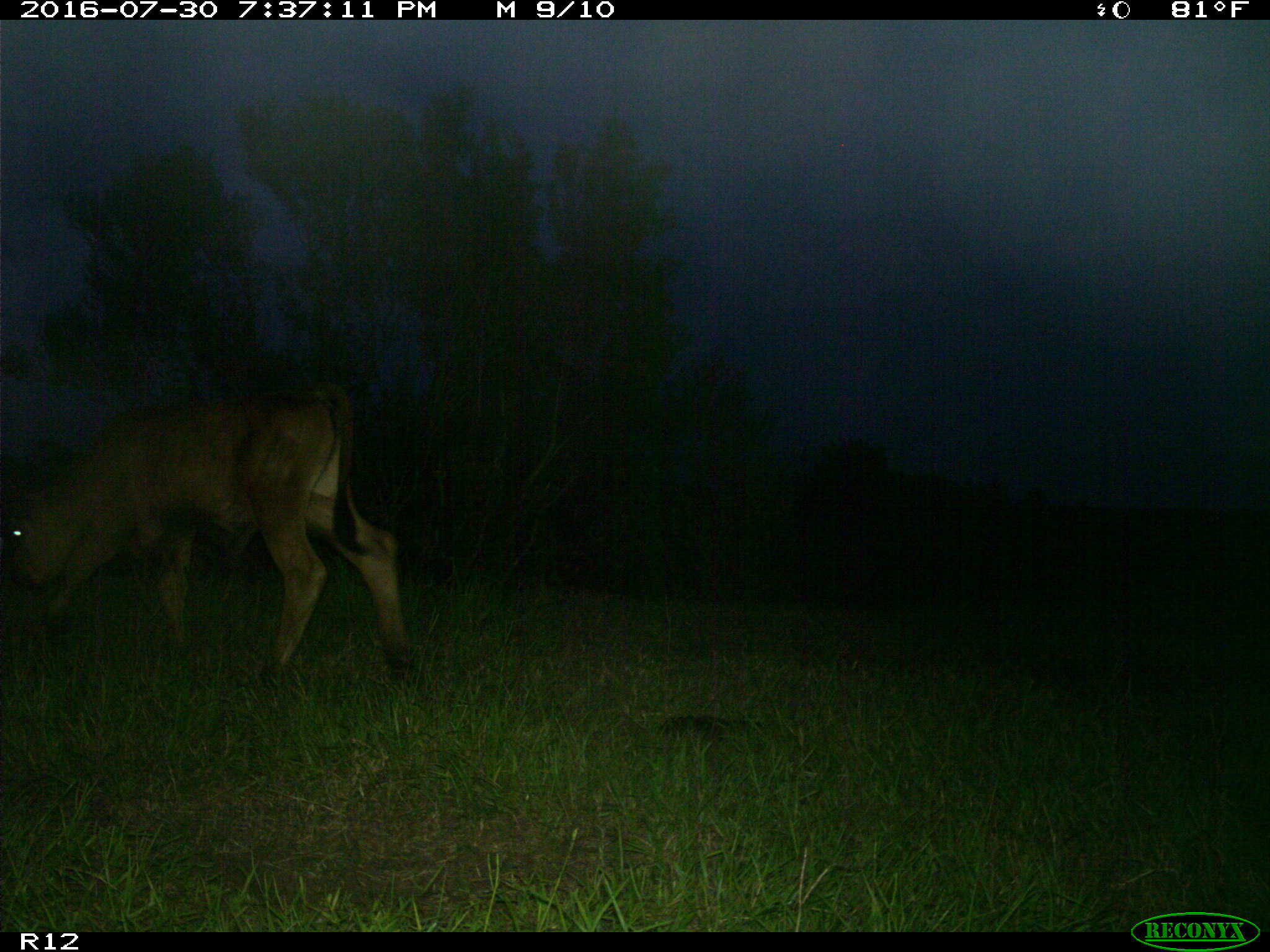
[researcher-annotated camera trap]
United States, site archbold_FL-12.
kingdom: Animalia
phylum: Chordata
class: Mammalia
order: Artiodactyla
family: Bovidae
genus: Bos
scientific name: Bos taurus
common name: domestic cow